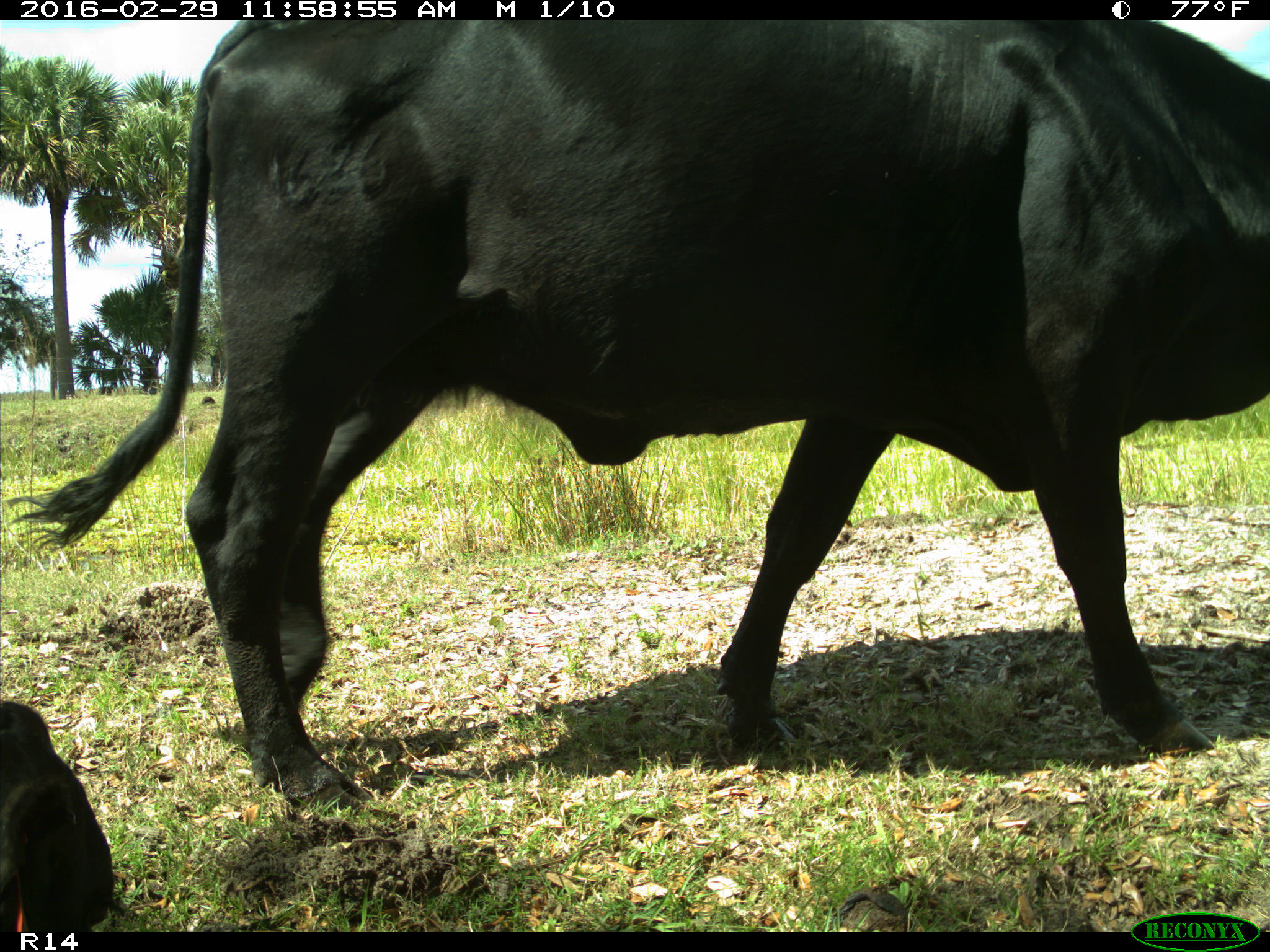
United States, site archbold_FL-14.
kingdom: Animalia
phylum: Chordata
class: Mammalia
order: Artiodactyla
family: Bovidae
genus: Bos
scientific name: Bos taurus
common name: domestic cow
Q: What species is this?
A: Bos taurus (domestic cow).